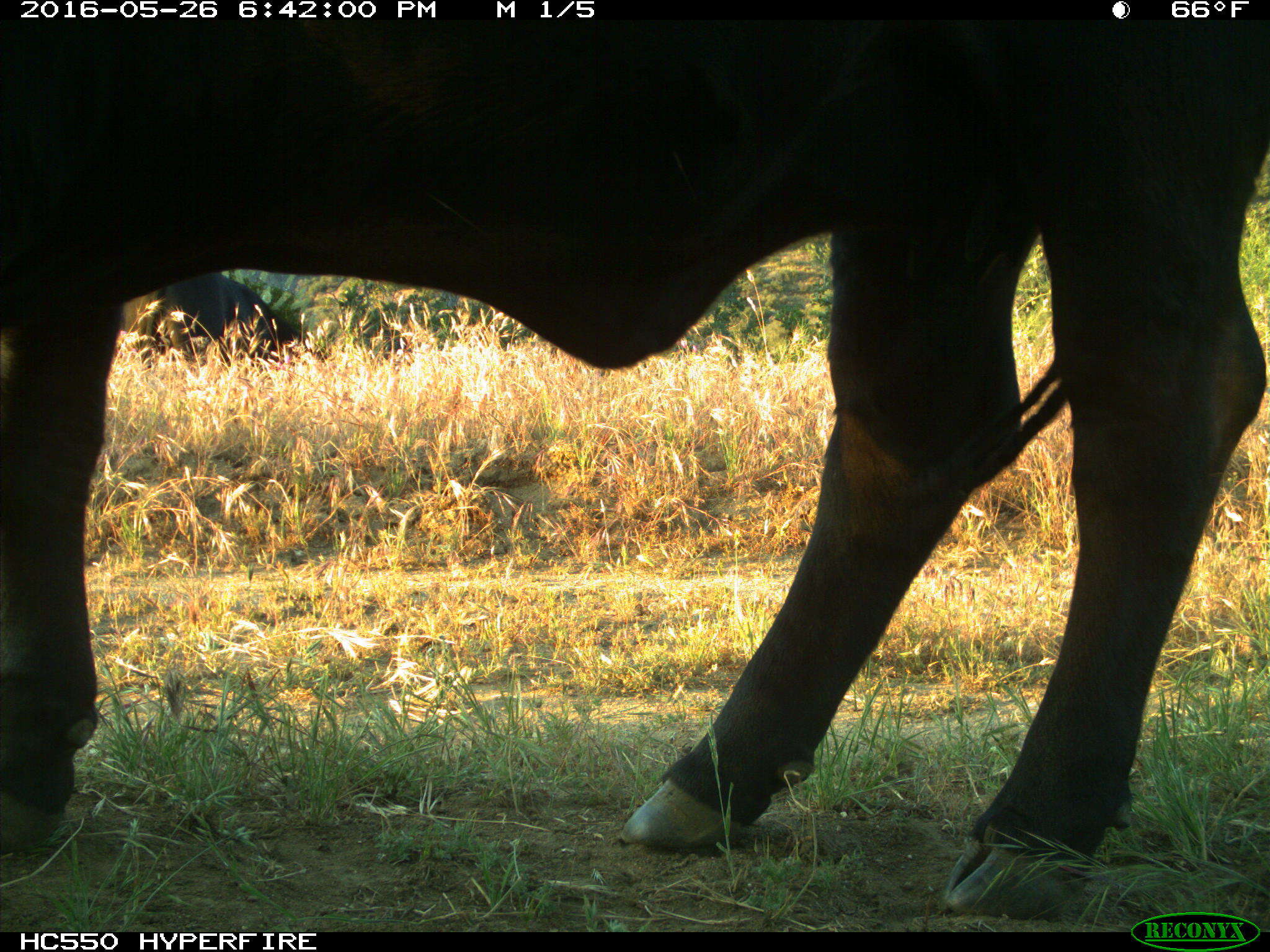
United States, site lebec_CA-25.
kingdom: Animalia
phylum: Chordata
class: Mammalia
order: Artiodactyla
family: Bovidae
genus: Bos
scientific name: Bos taurus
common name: domestic cow